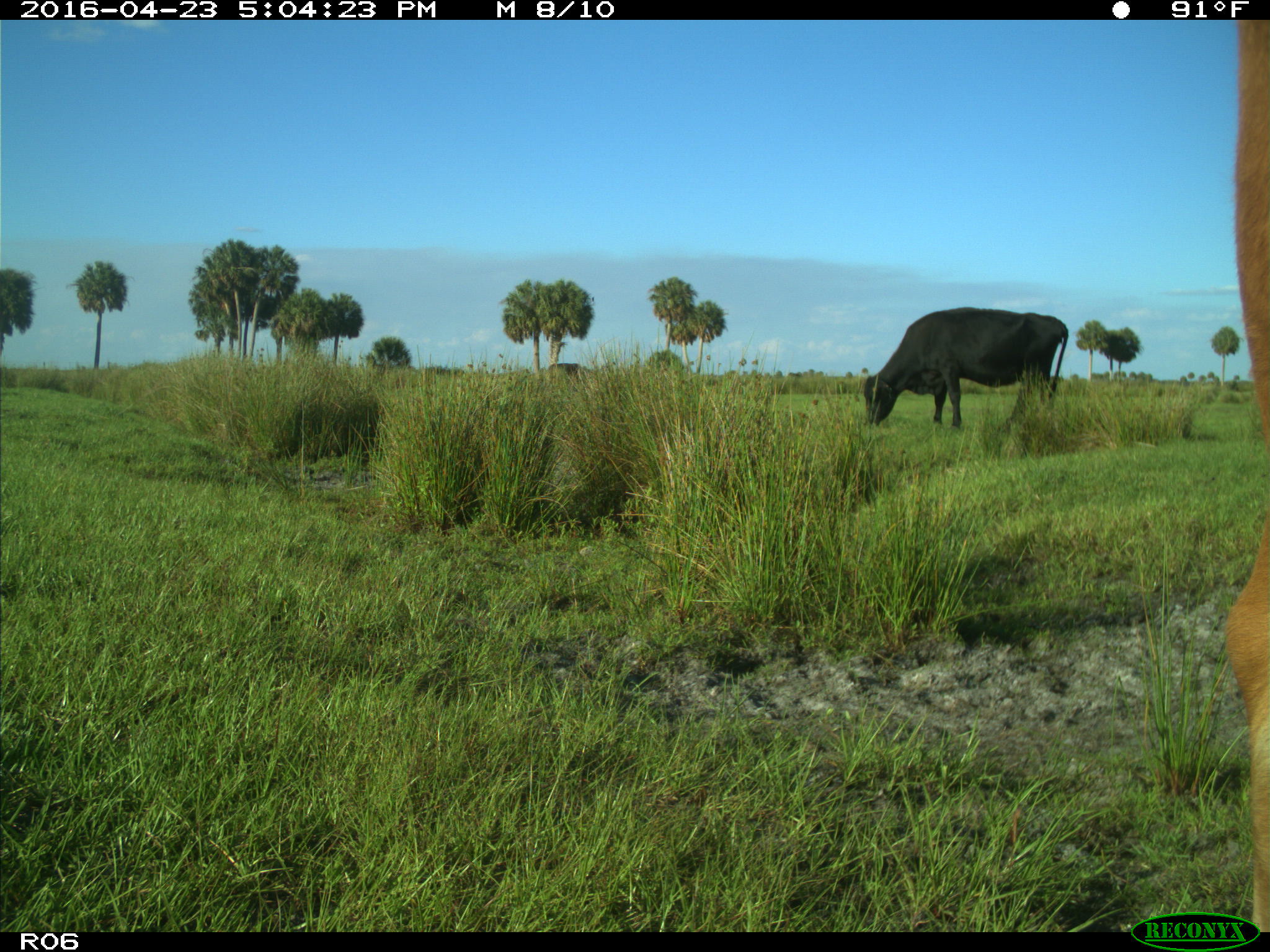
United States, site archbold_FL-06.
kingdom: Animalia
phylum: Chordata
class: Mammalia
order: Artiodactyla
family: Bovidae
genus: Bos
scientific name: Bos taurus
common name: domestic cow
Bos taurus (domestic cow).